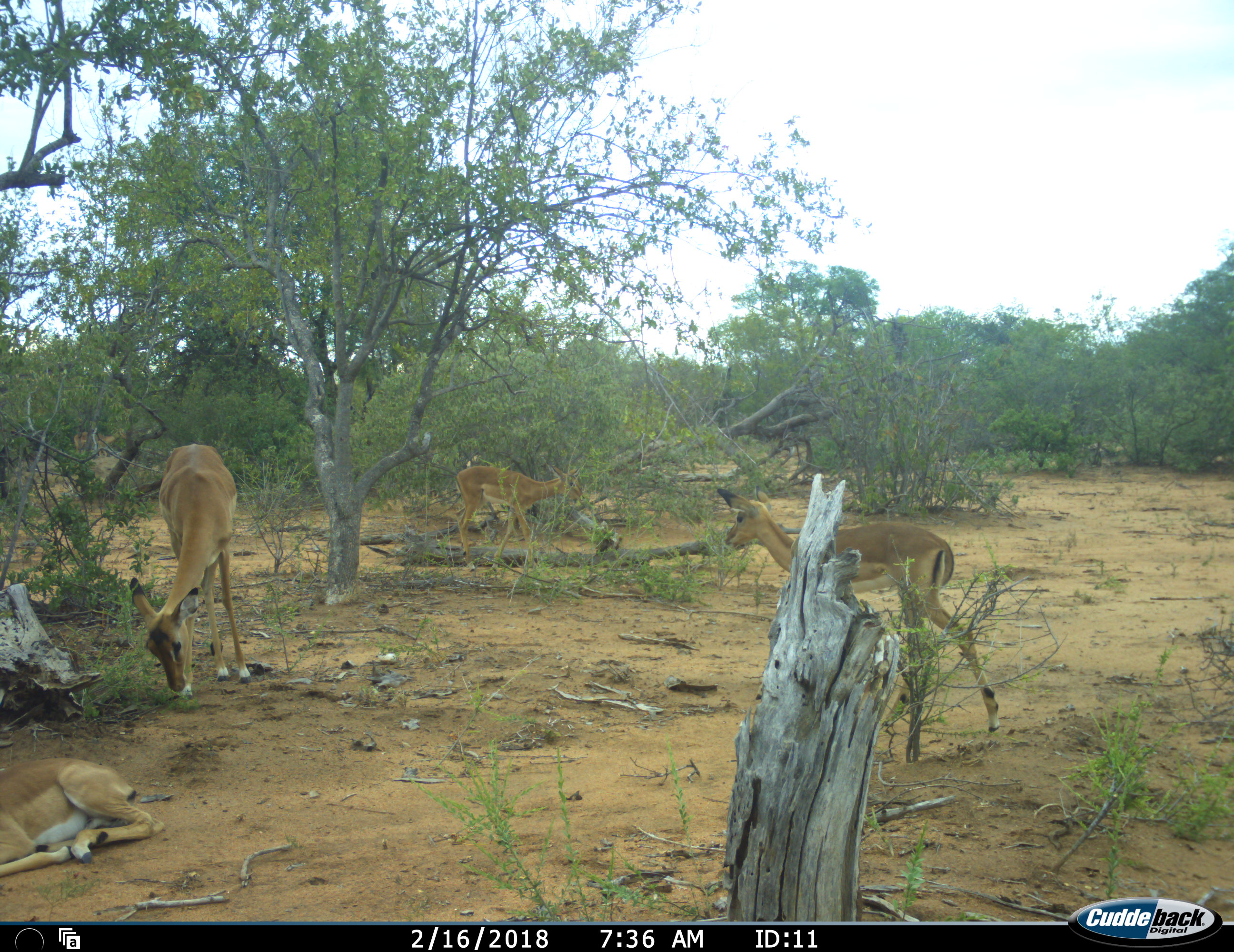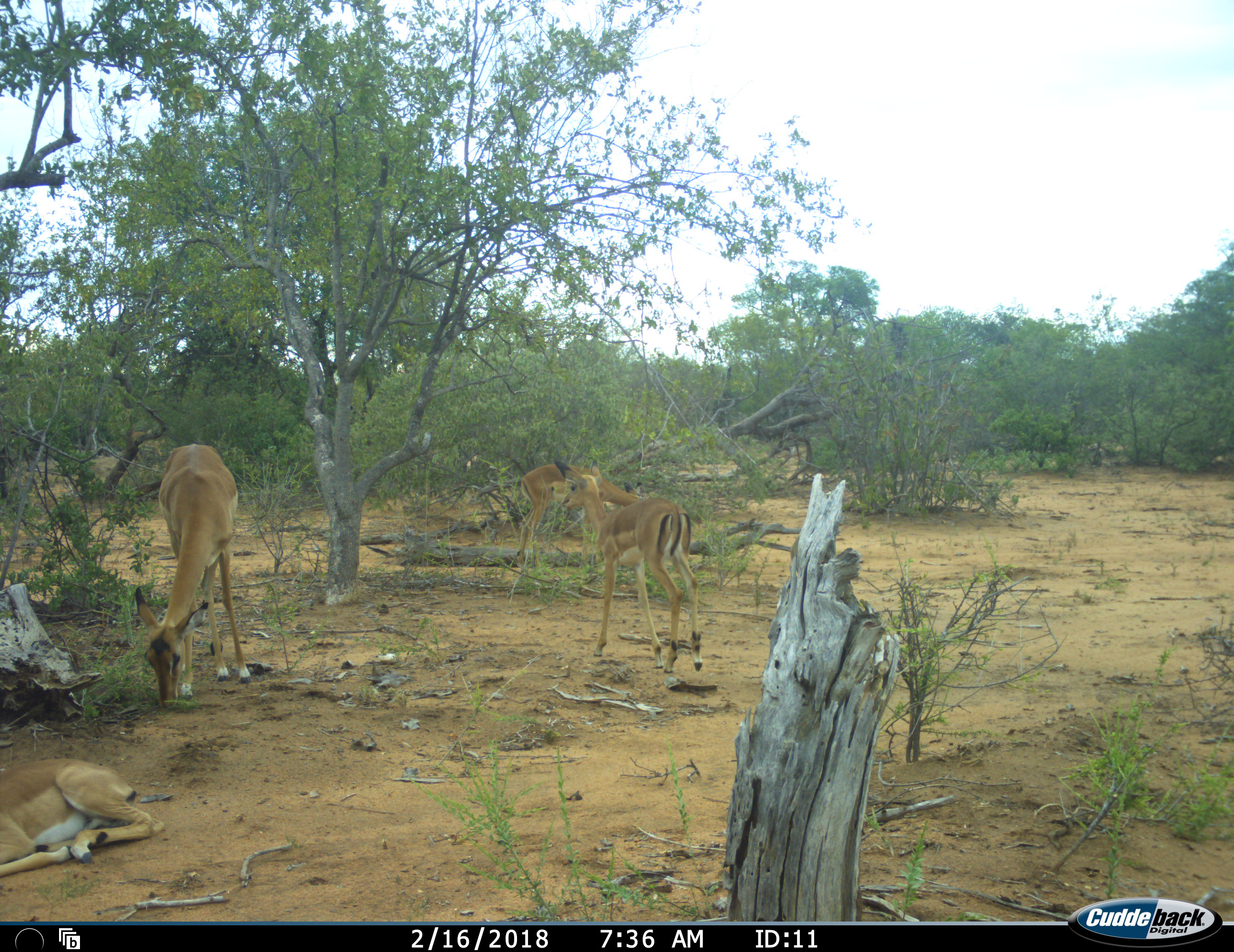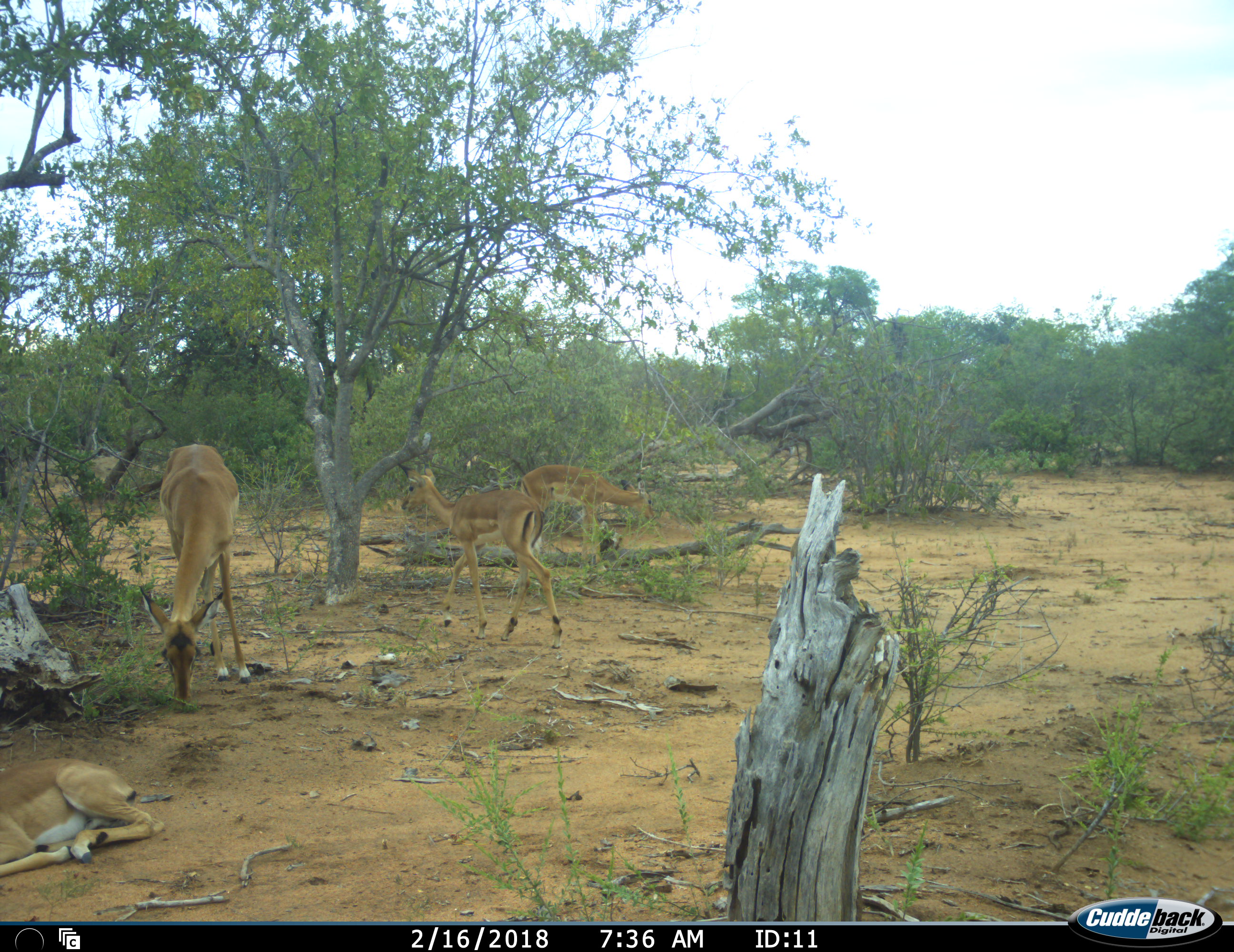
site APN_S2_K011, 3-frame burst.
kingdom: Animalia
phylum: Chordata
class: Mammalia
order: Artiodactyla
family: Bovidae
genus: Aepyceros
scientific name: Aepyceros melampus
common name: impala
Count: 4.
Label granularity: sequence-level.